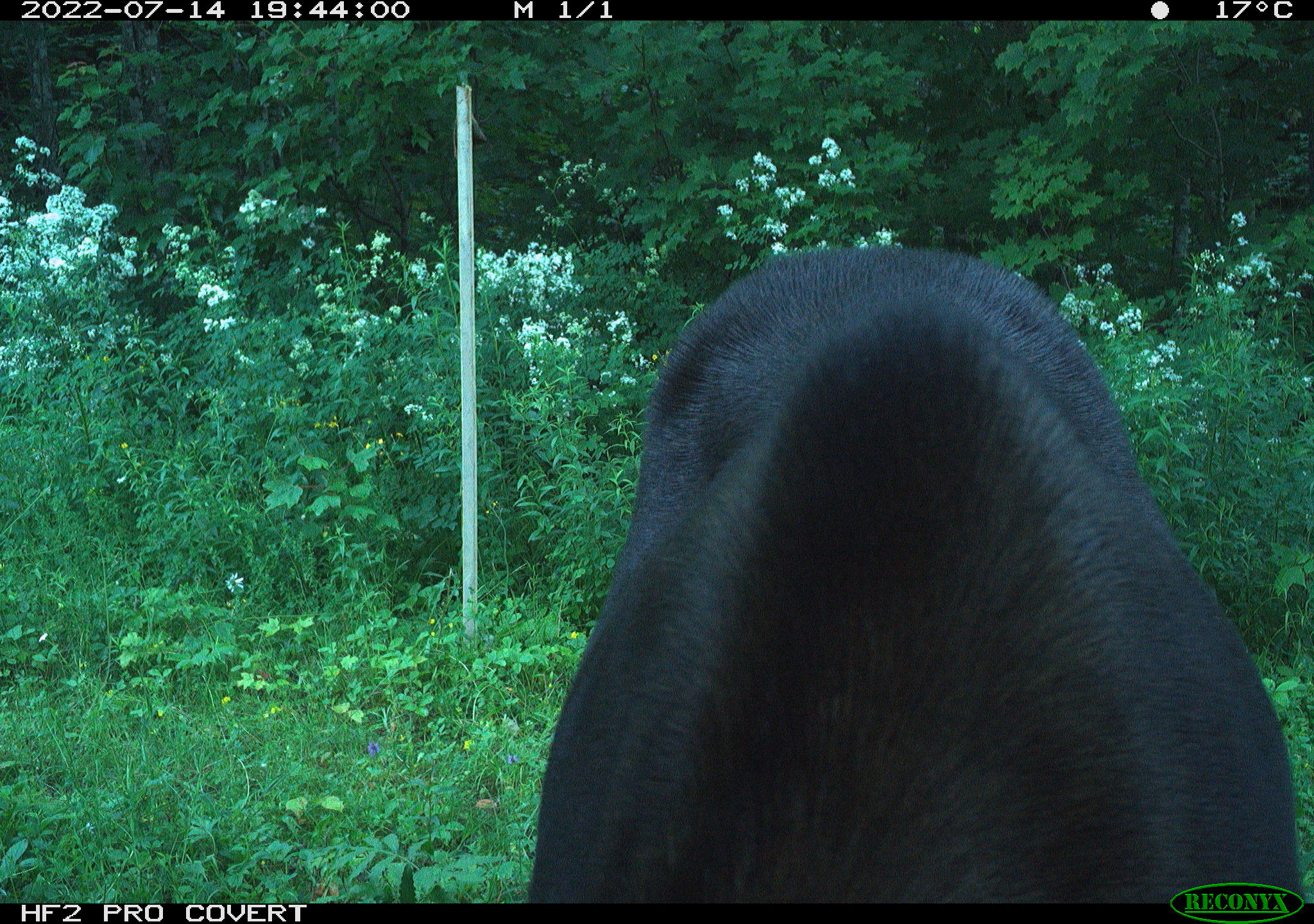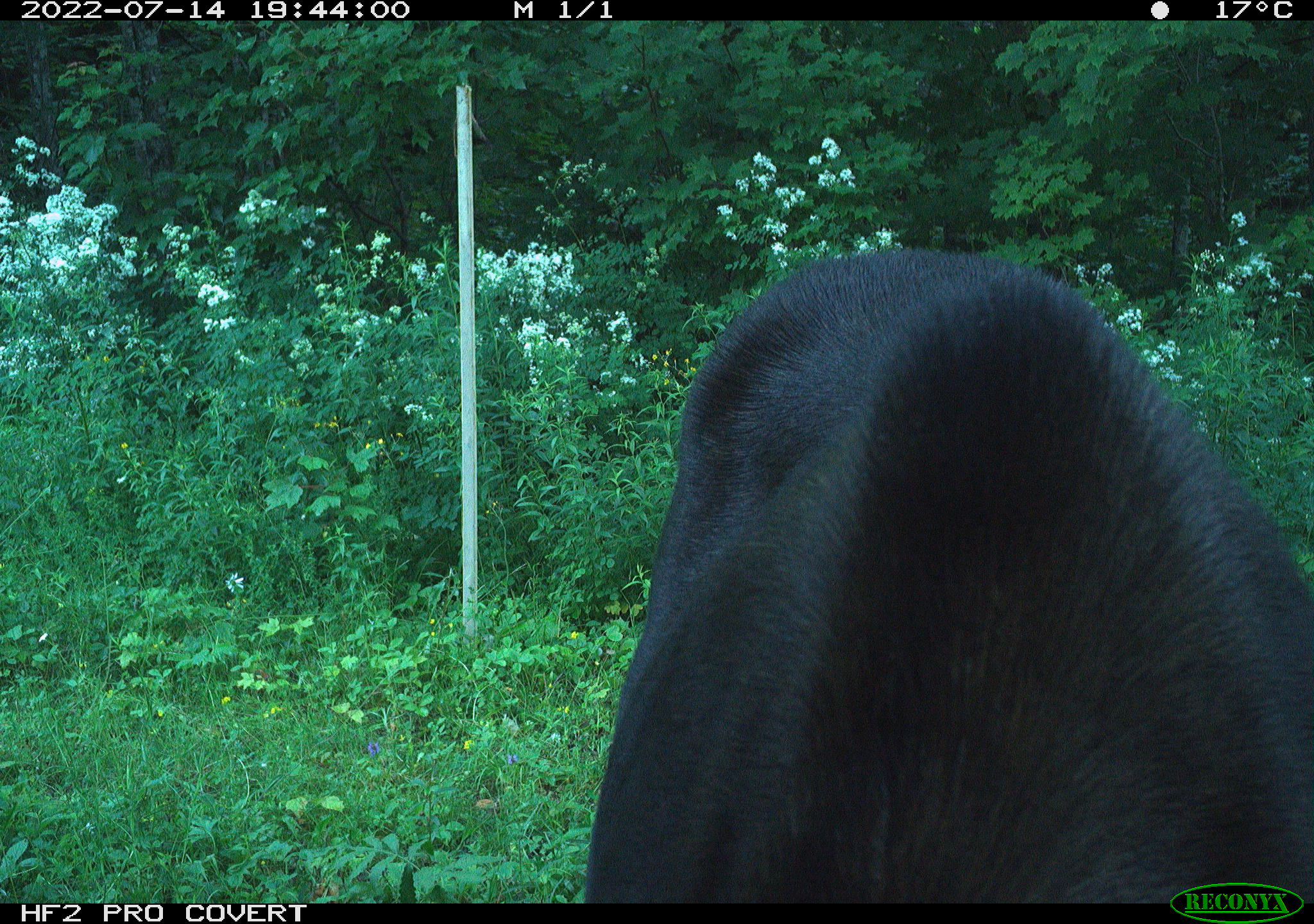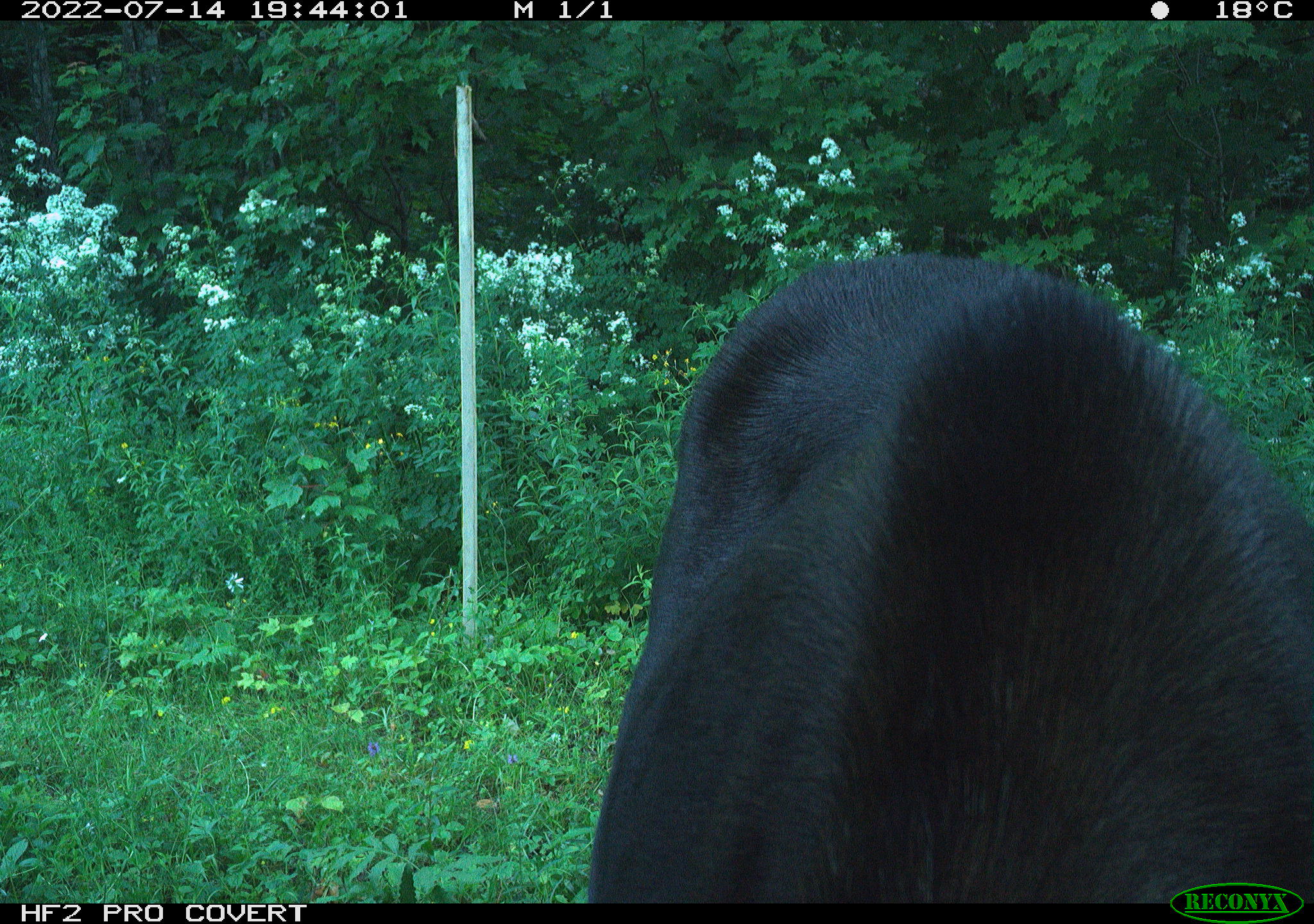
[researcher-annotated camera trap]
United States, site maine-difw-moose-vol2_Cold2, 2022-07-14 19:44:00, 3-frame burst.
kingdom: Animalia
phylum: Chordata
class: Mammalia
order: Artiodactyla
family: Cervidae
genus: Alces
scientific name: Alces alces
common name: moose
Moose (Alces alces).